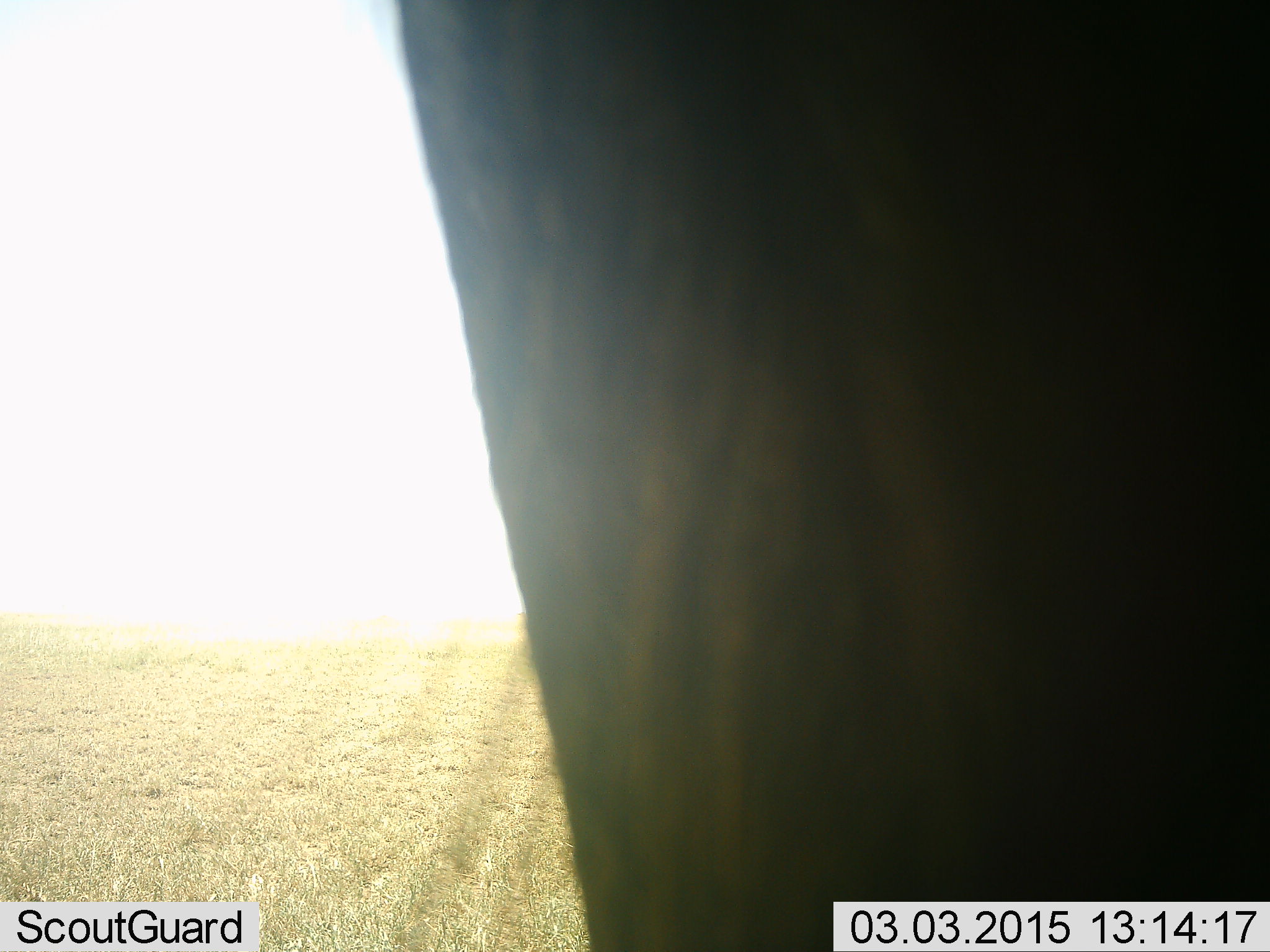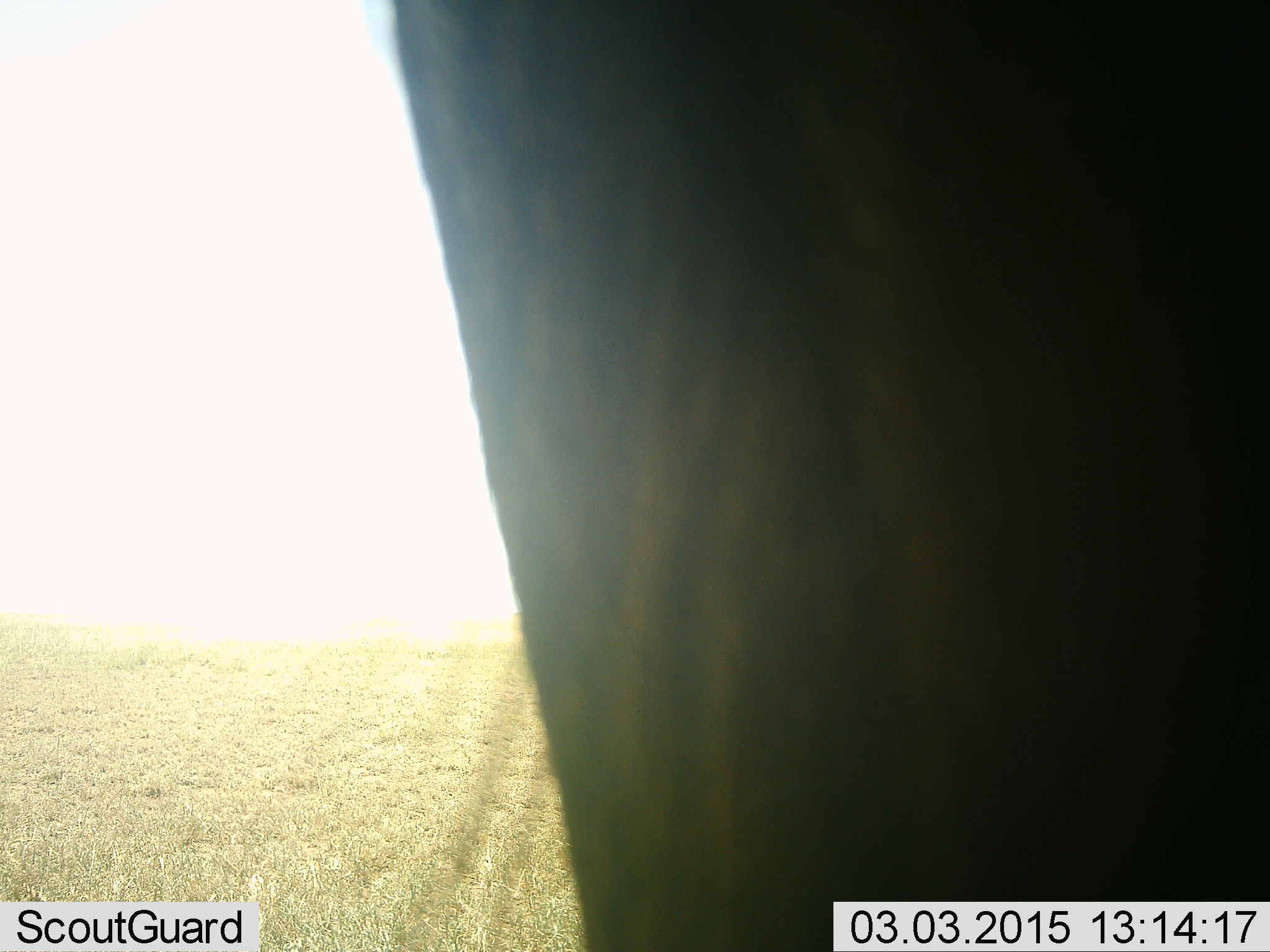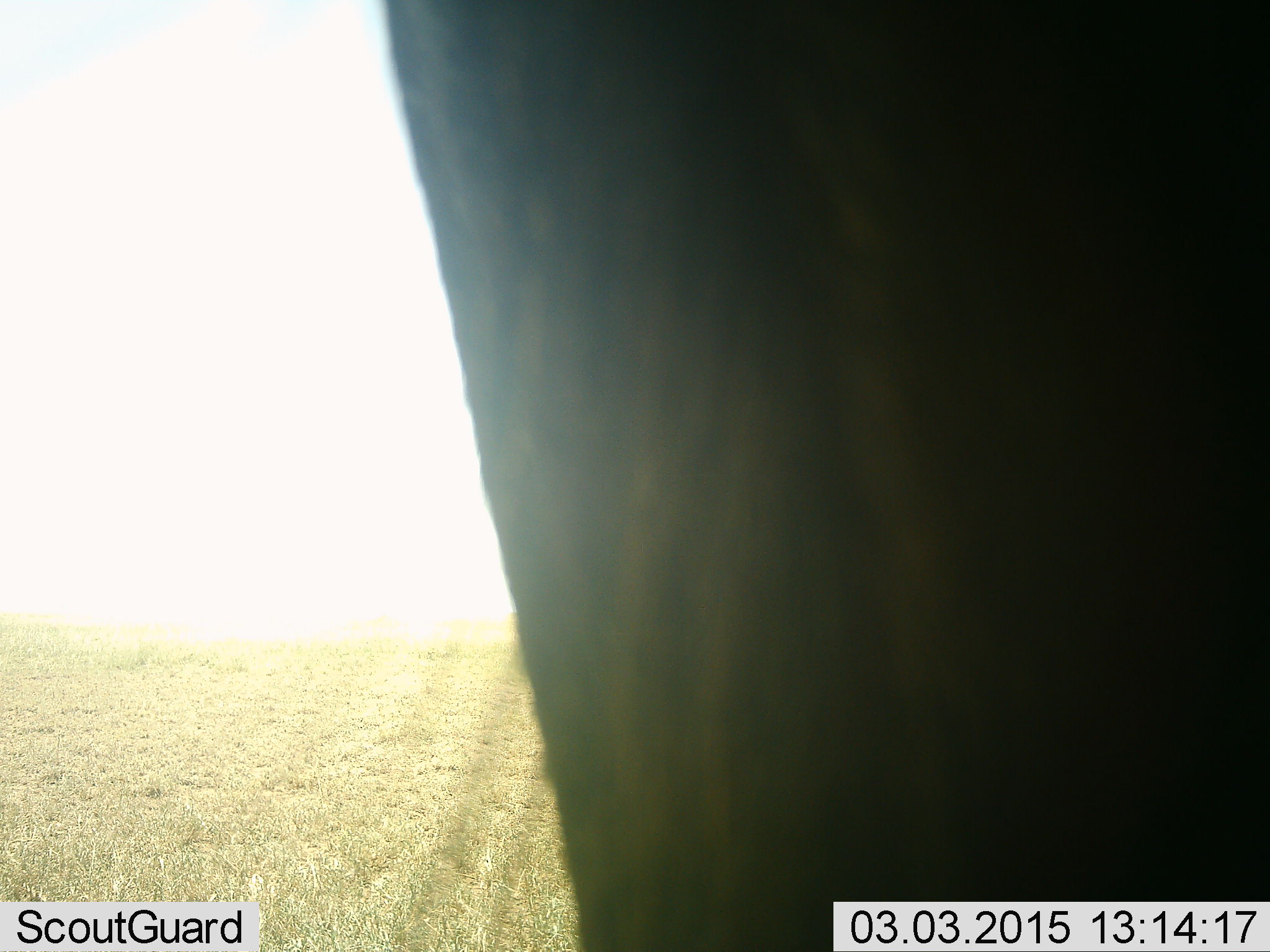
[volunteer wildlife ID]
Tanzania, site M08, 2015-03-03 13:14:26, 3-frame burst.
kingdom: Animalia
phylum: Chordata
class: Mammalia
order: Artiodactyla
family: Bovidae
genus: Connochaetes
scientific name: Connochaetes taurinus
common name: blue wildebeest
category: wildebeest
Wildebeest (blue wildebeest) (Connochaetes taurinus), count 1. Behavior (volunteer vote fractions): standing 100%, resting 0%, moving 0%, interacting 0%. Young present (vote fraction): 0%. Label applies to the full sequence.